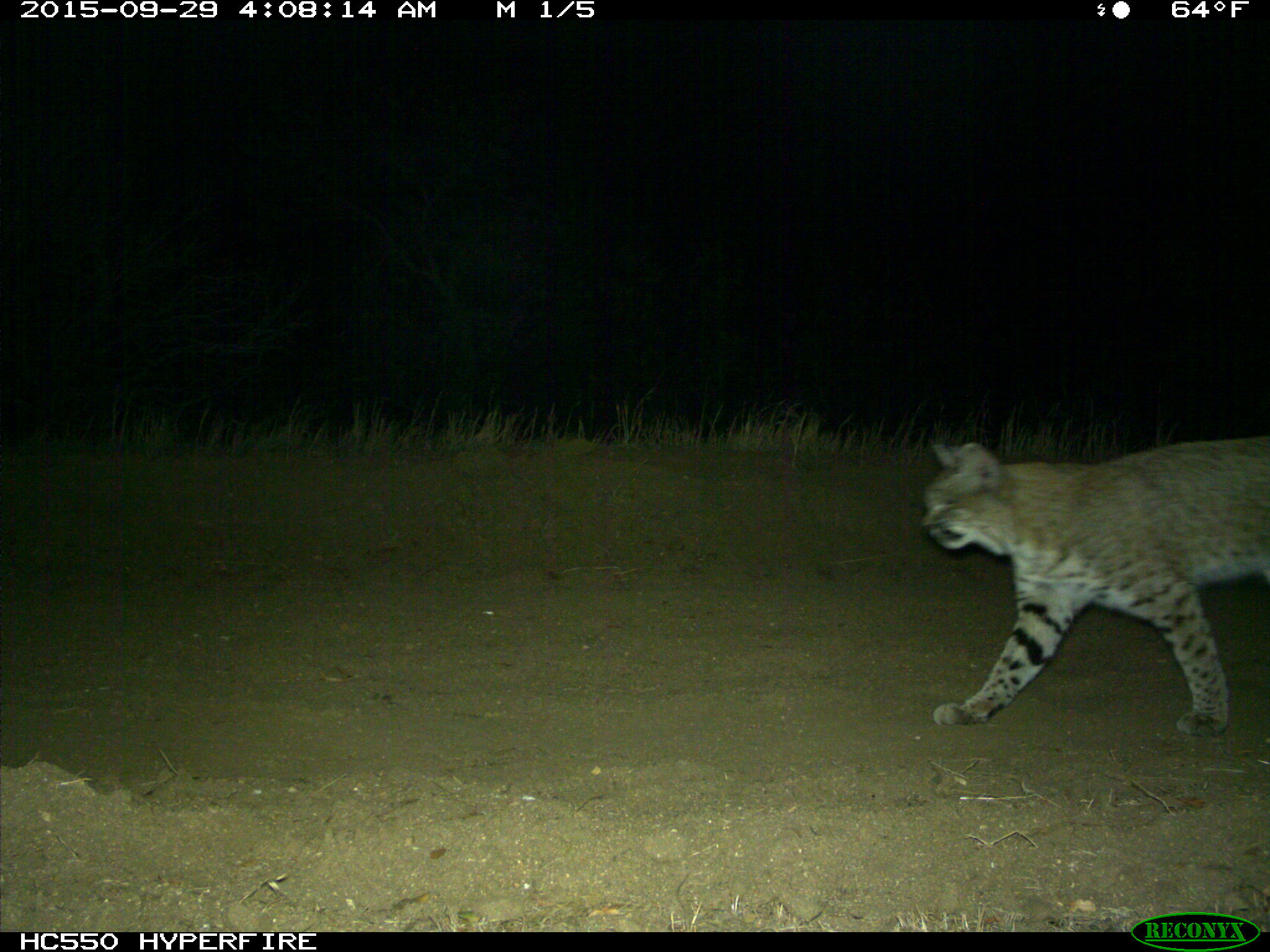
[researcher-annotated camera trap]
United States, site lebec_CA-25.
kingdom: Animalia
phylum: Chordata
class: Mammalia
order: Carnivora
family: Felidae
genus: Lynx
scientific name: Lynx rufus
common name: bobcat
Lynx rufus (bobcat).